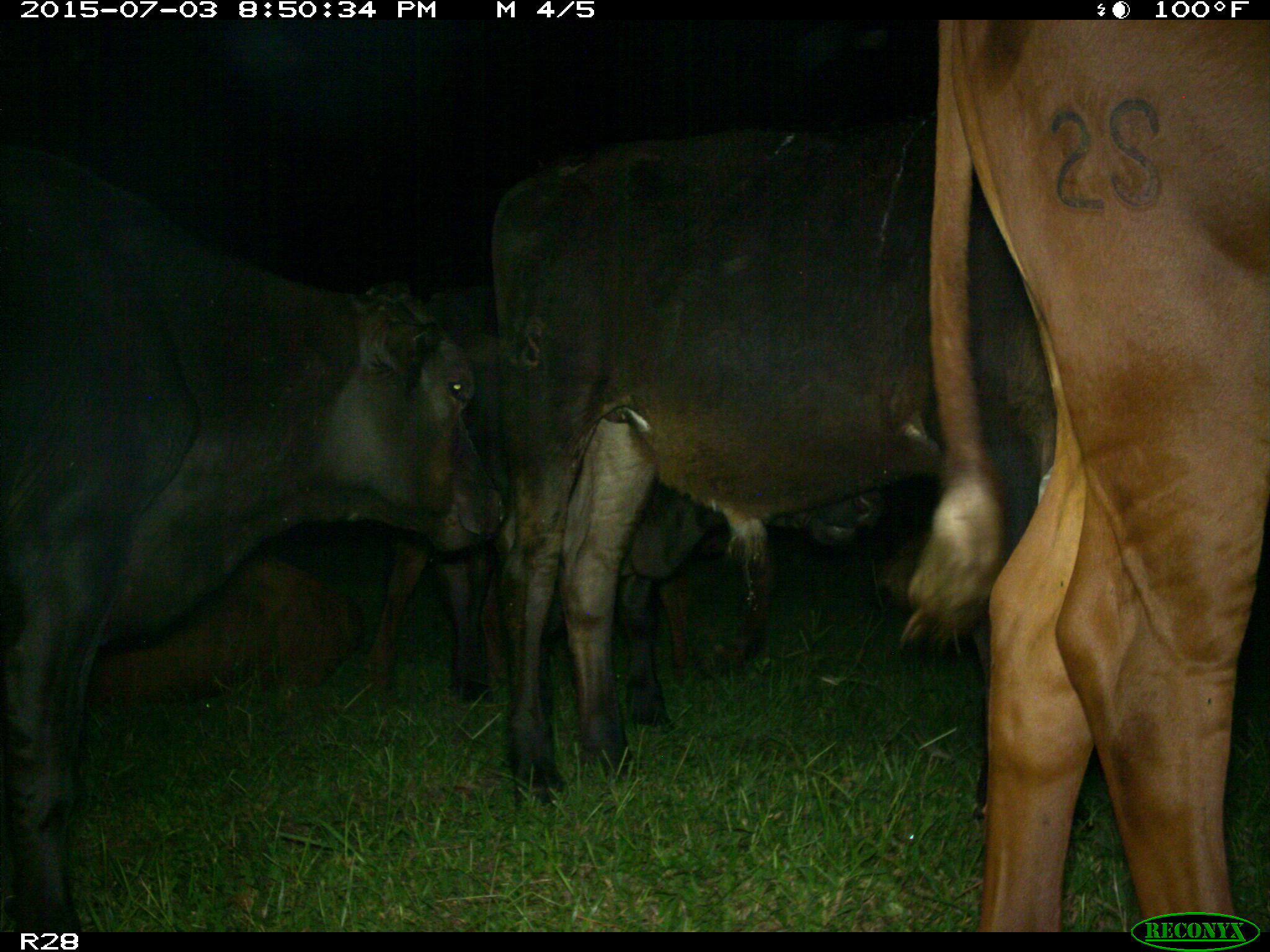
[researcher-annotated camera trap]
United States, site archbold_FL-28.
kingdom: Animalia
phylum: Chordata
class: Mammalia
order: Artiodactyla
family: Bovidae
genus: Bos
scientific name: Bos taurus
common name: domestic cow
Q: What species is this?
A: Bos taurus (domestic cow).